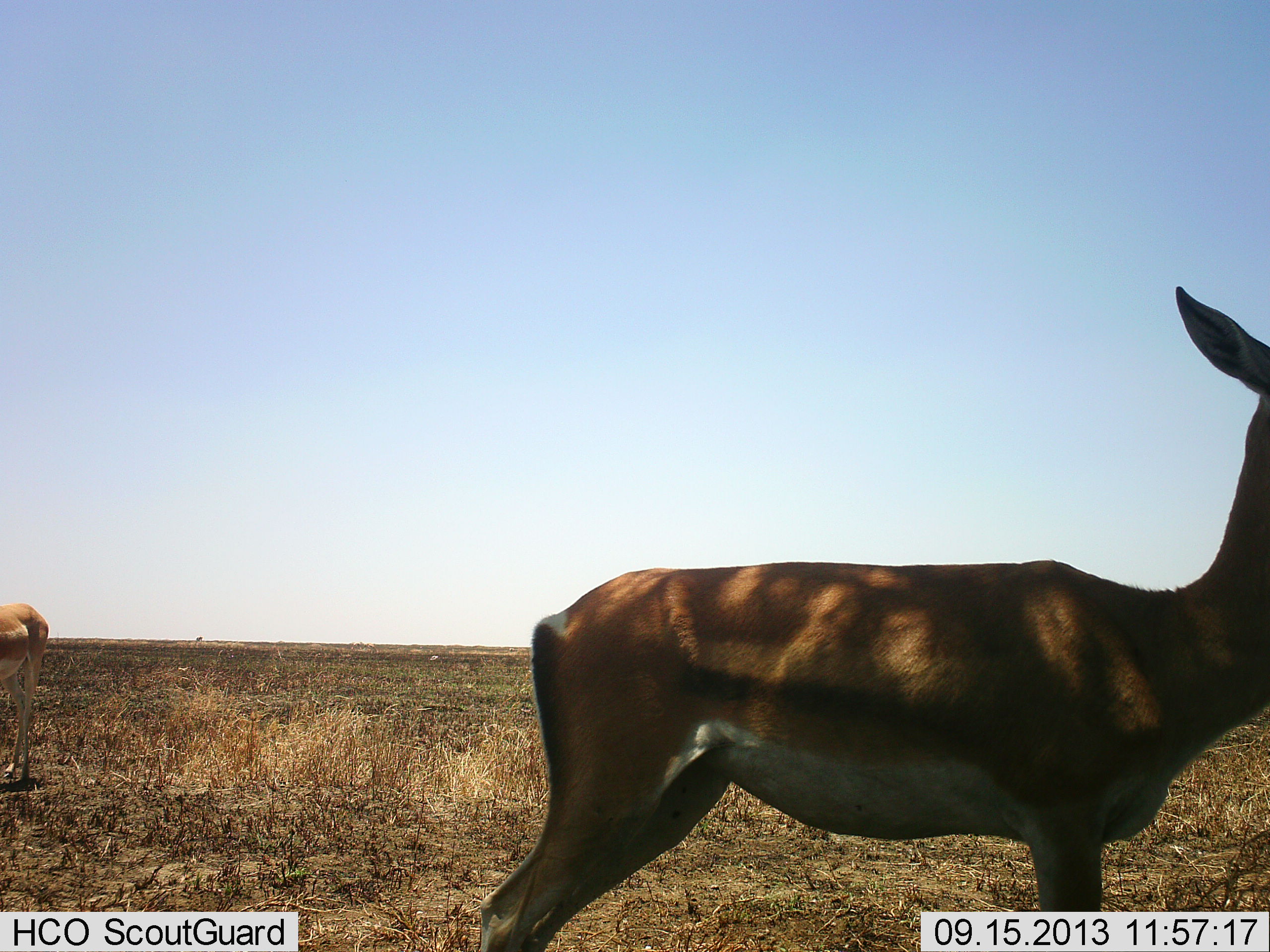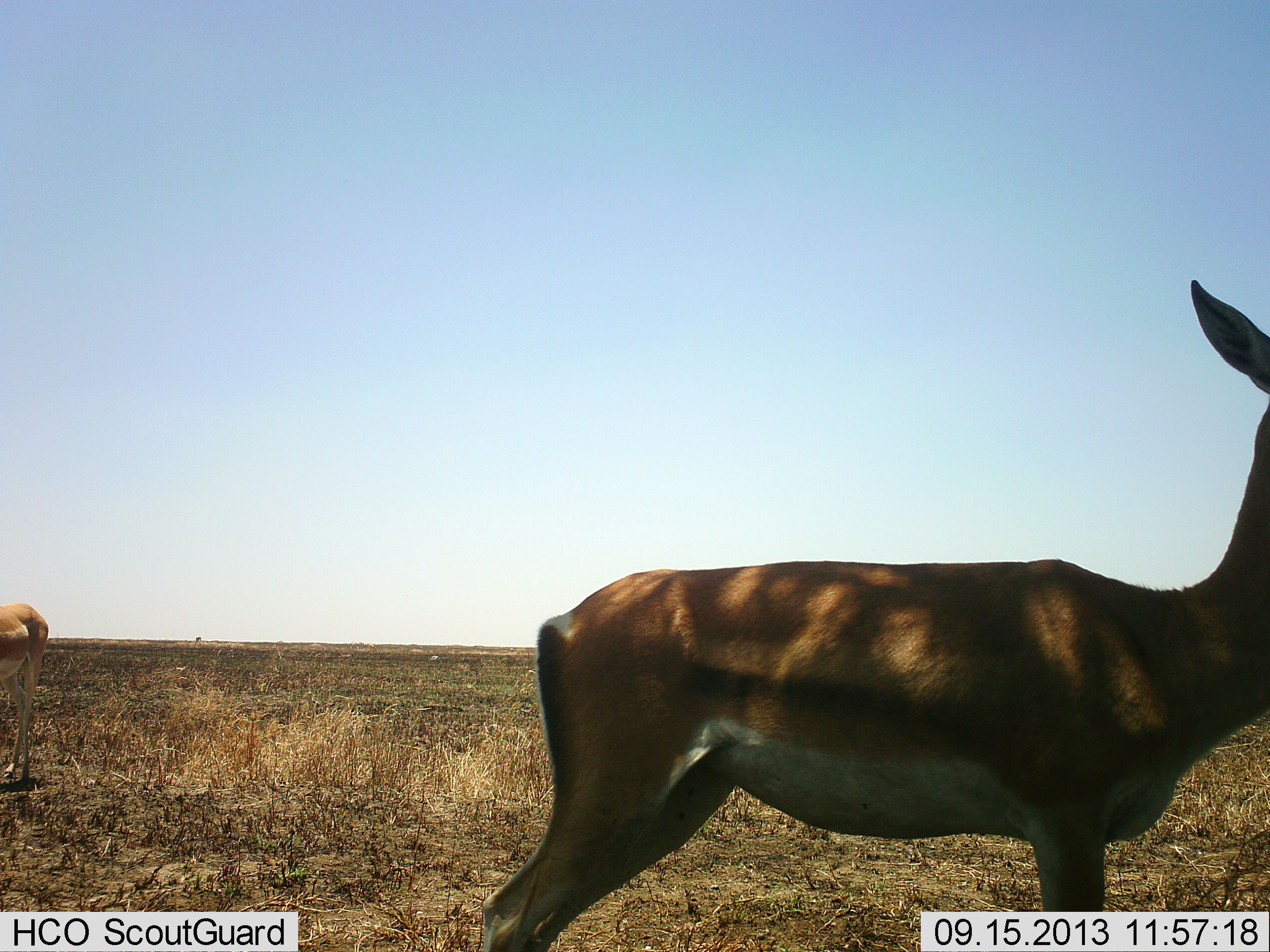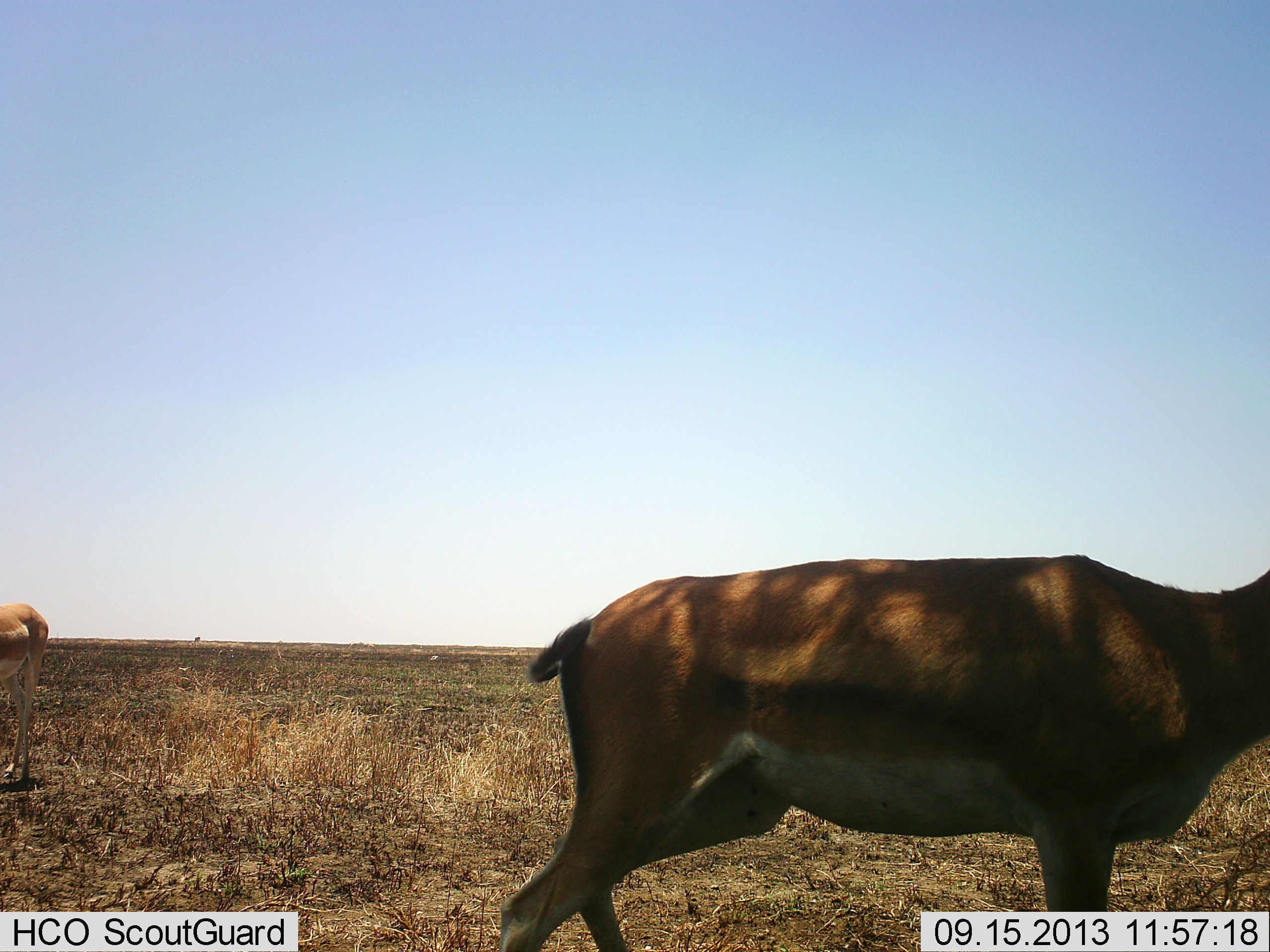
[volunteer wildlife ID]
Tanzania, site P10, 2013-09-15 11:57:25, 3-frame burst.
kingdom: Animalia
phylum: Chordata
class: Mammalia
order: Artiodactyla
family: Bovidae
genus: Nanger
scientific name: Nanger granti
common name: grant's gazelle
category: gazellegrants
Gazellegrants (grant's gazelle) (Nanger granti), count 2. Behavior (volunteer vote fractions): standing 91%, resting 0%, moving 9%, interacting 0%. Young present (vote fraction): 0%. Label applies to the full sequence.